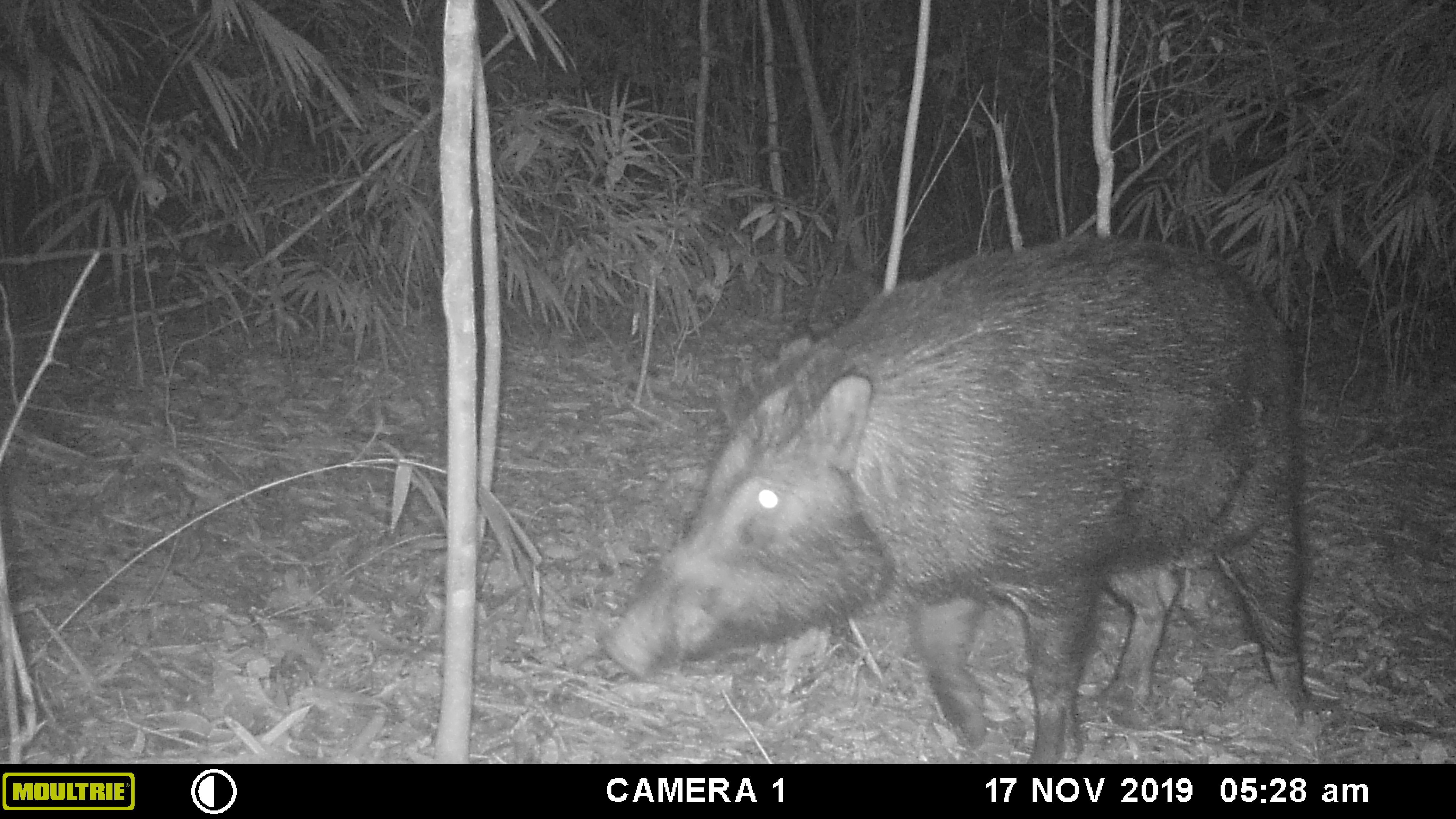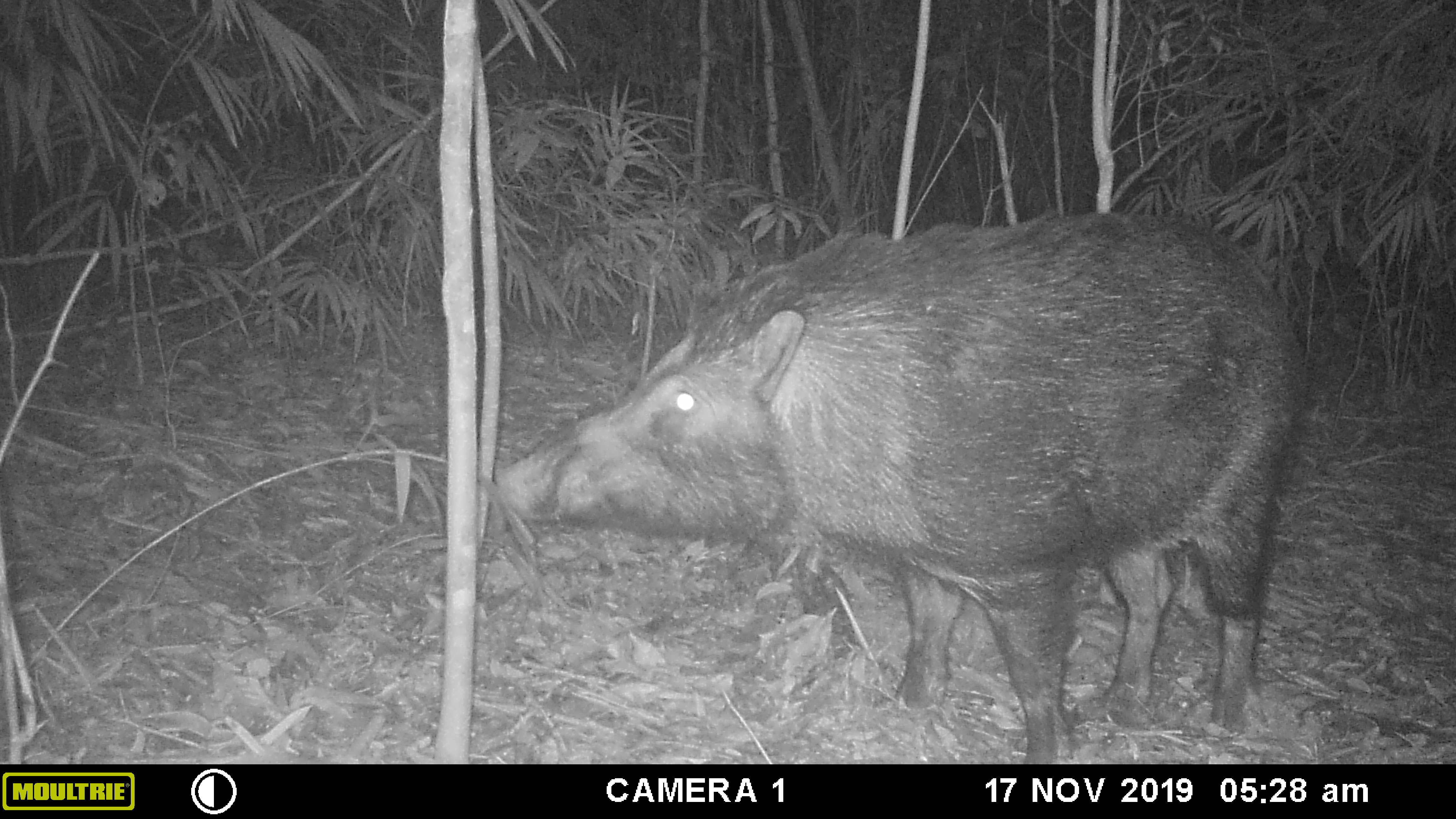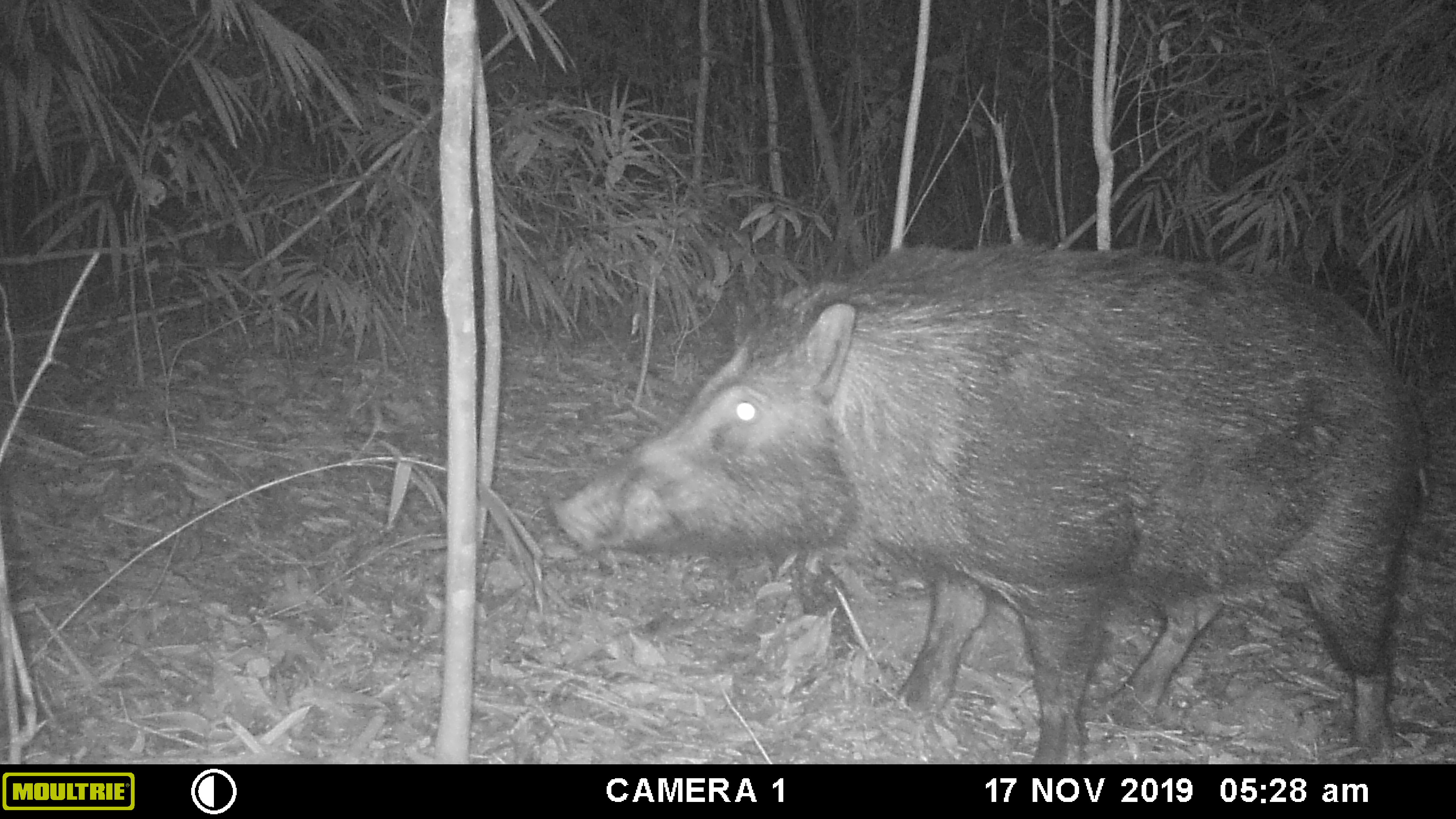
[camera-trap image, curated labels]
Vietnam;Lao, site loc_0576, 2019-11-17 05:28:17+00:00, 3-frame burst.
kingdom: Animalia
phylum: Chordata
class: Mammalia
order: Artiodactyla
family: Suidae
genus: Sus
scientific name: Sus scrofa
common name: eurasian wild pig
Eurasian wild pig (Sus scrofa). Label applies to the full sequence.